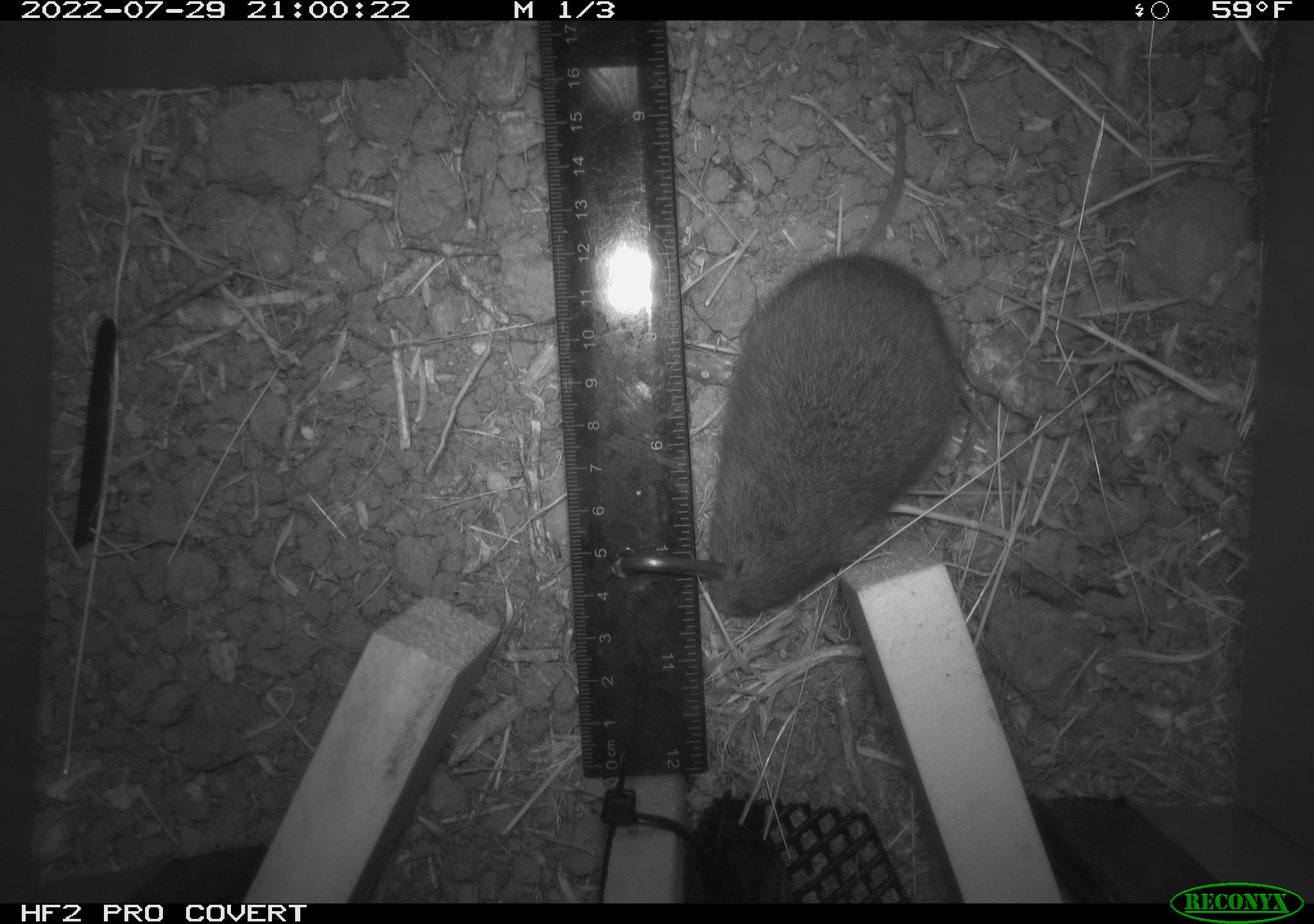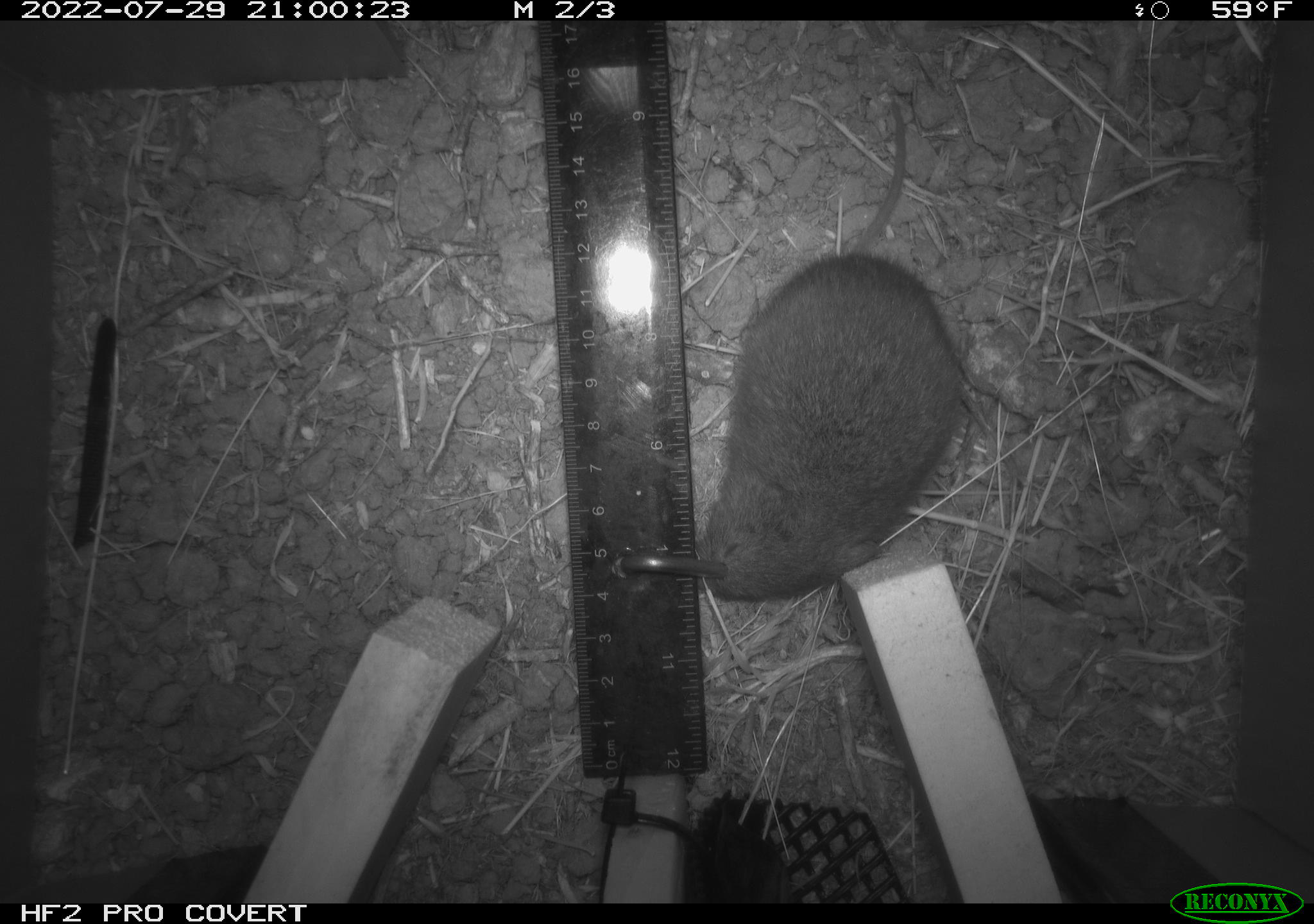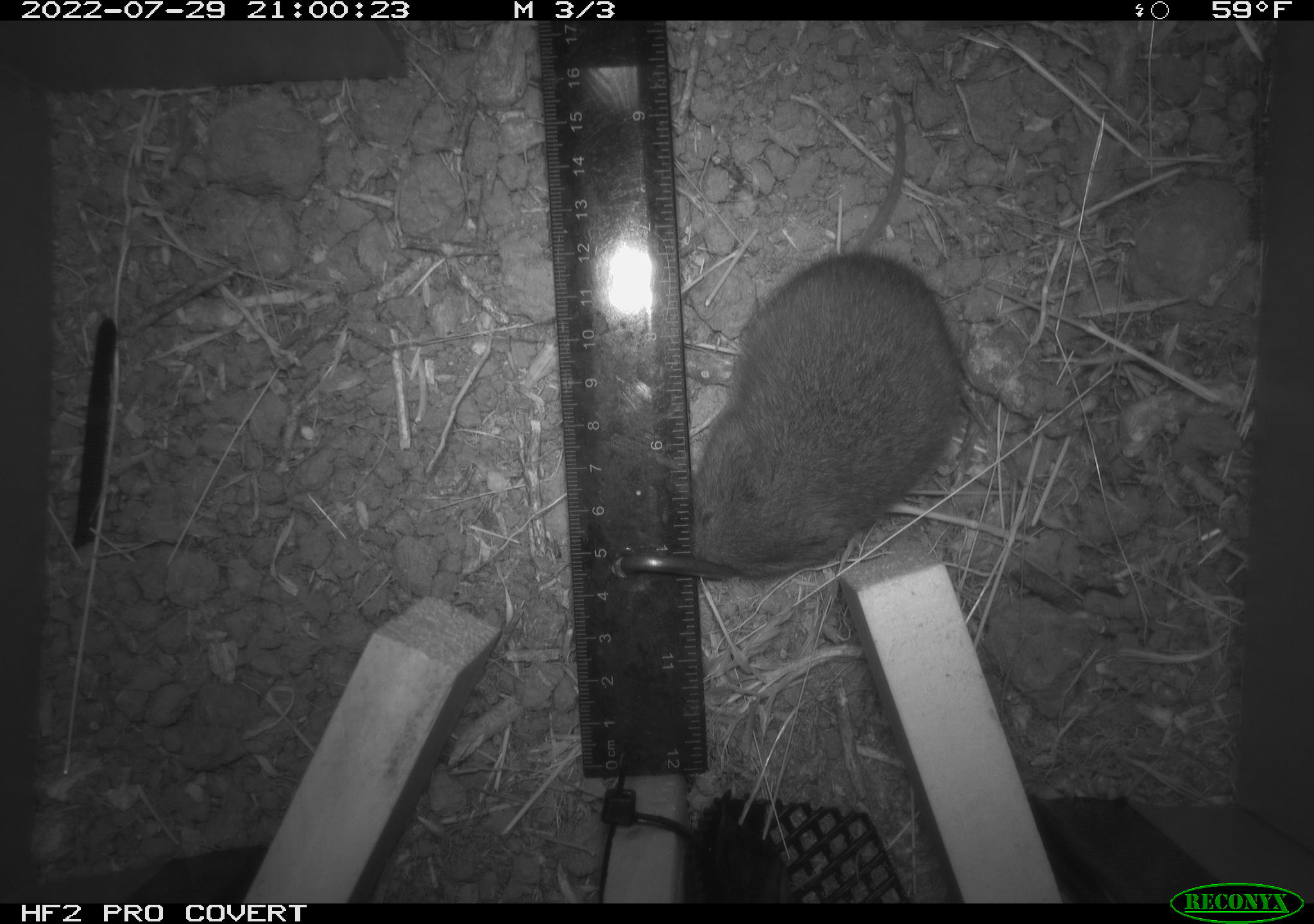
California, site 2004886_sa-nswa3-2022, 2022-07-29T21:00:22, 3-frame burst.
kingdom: Animalia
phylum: Chordata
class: Mammalia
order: Rodentia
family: Cricetidae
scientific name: Cricetidae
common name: hamsters, voles, lemmings, and allies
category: cricetidae family